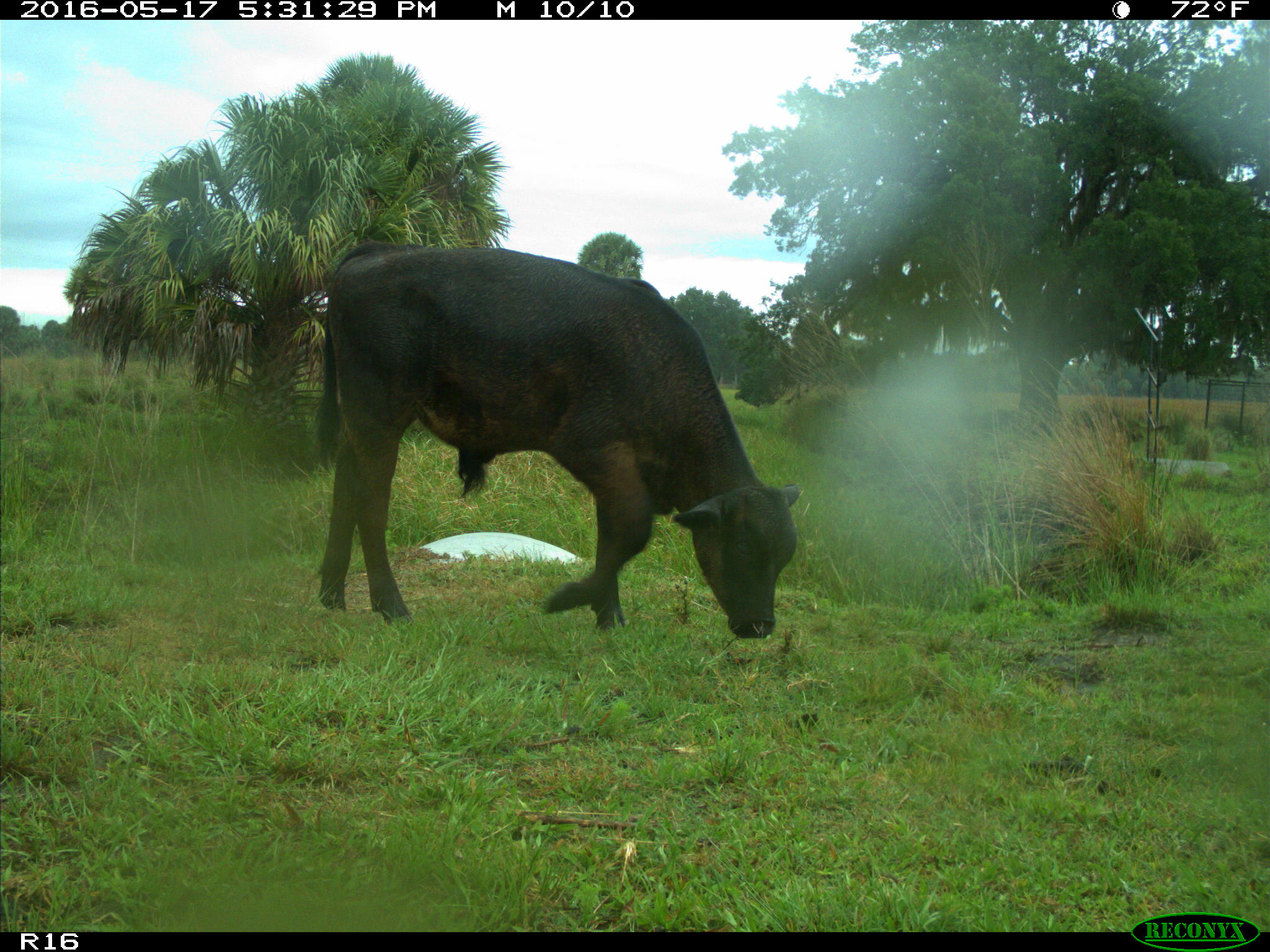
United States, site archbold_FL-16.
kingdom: Animalia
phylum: Chordata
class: Mammalia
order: Artiodactyla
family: Bovidae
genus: Bos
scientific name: Bos taurus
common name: domestic cow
Bos taurus (domestic cow).